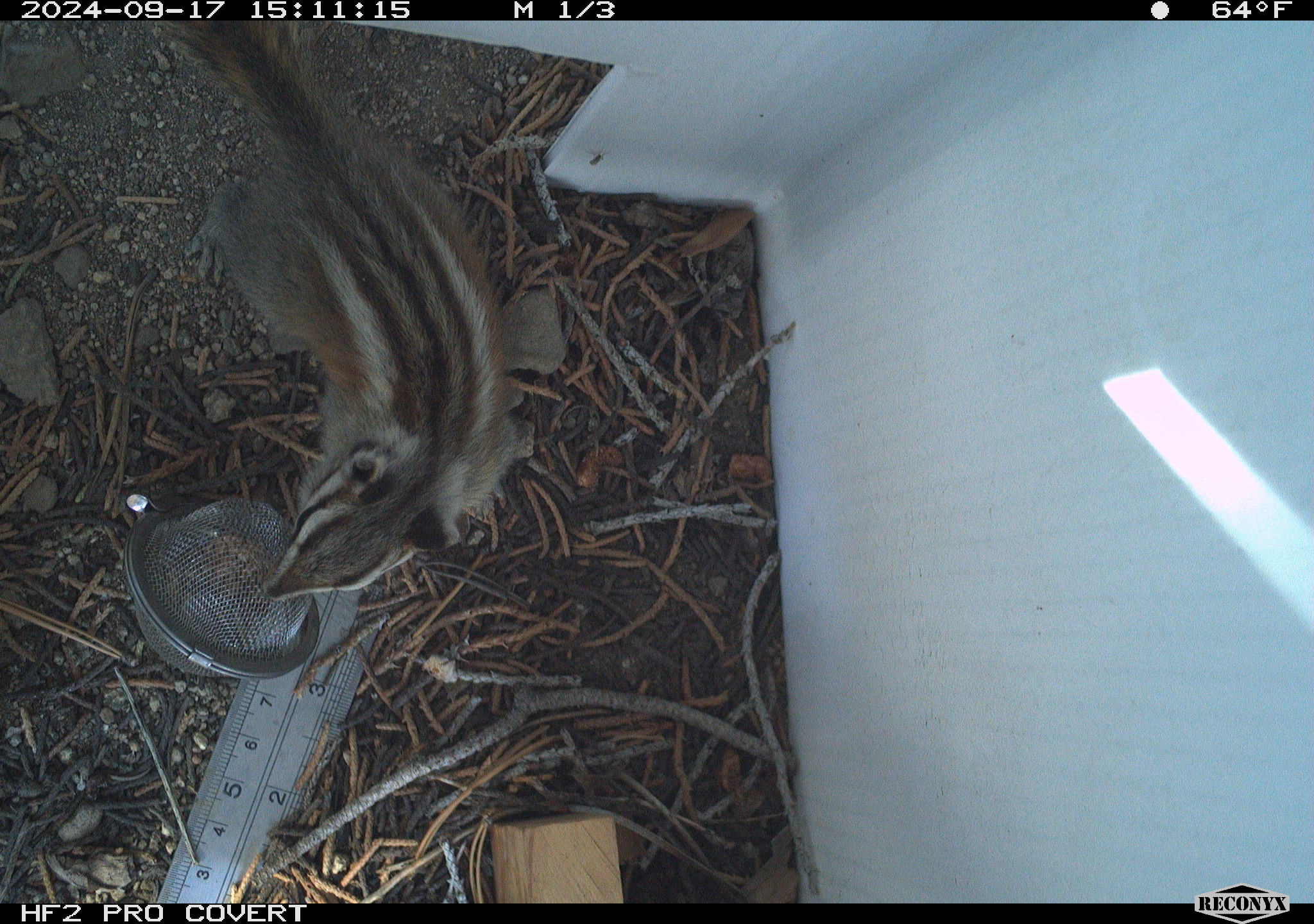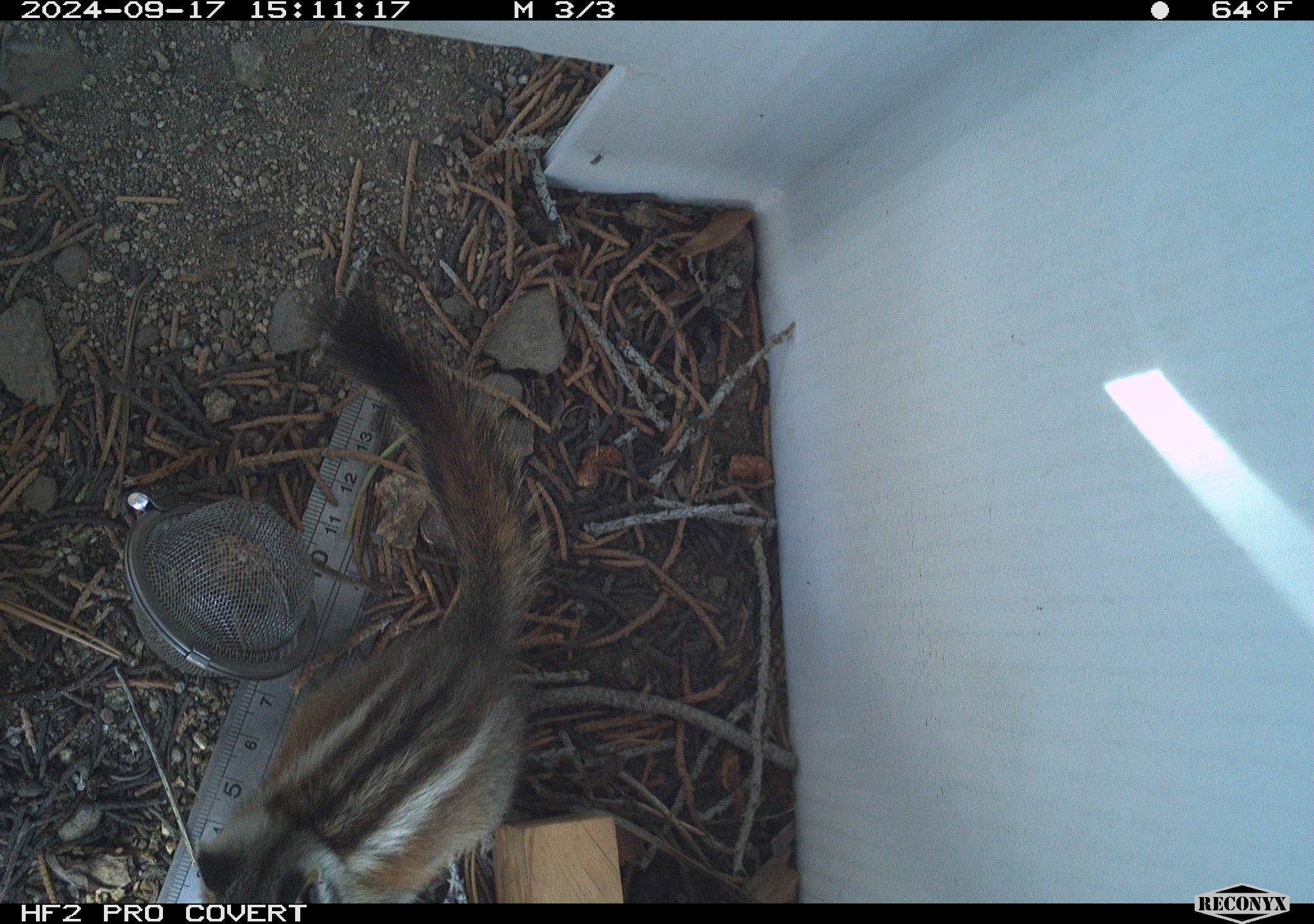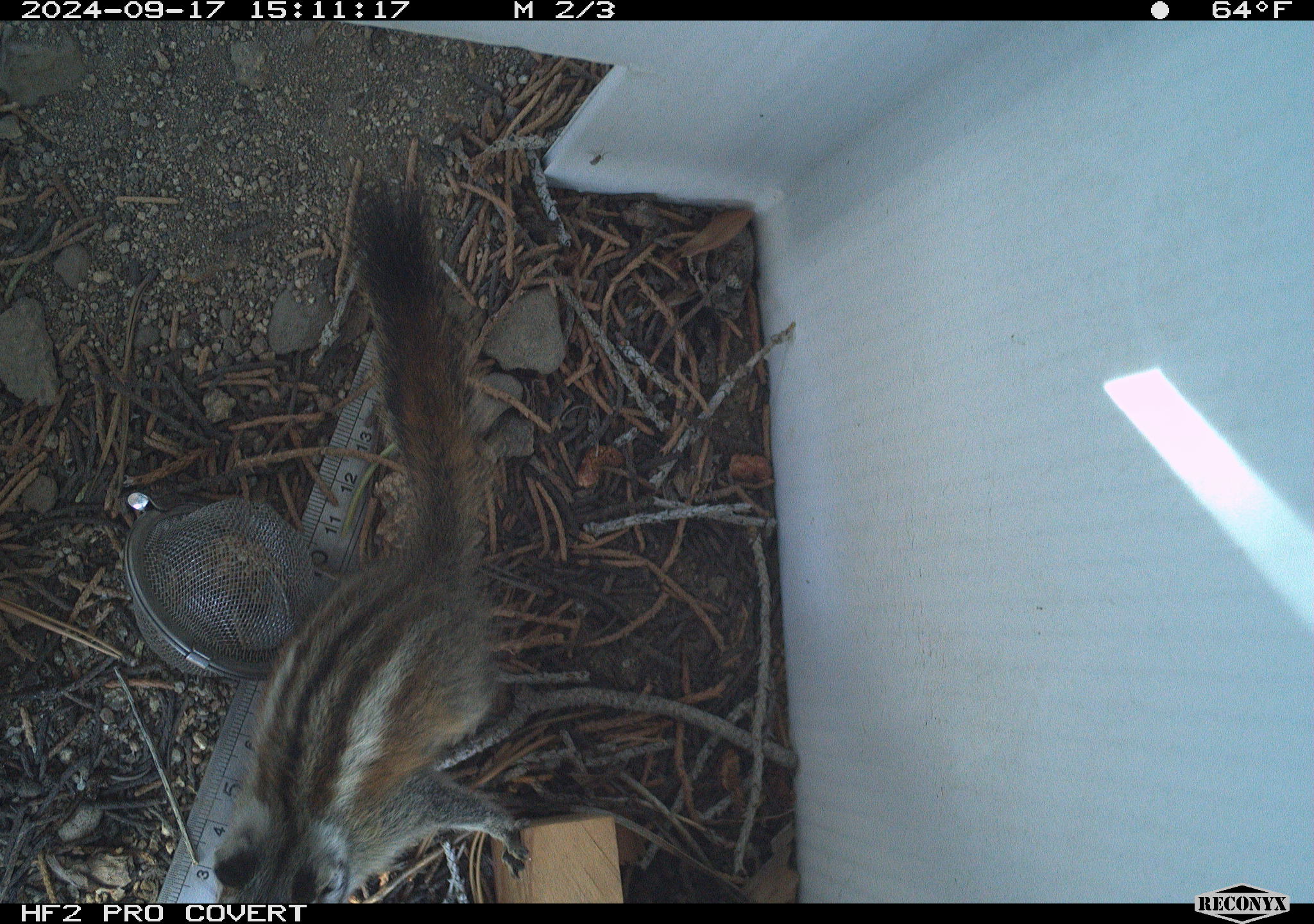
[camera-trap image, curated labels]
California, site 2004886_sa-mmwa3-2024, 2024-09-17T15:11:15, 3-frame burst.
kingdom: Animalia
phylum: Chordata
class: Mammalia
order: Rodentia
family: Sciuridae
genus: Neotamias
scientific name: Neotamias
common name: western chipmunks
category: neotamias species